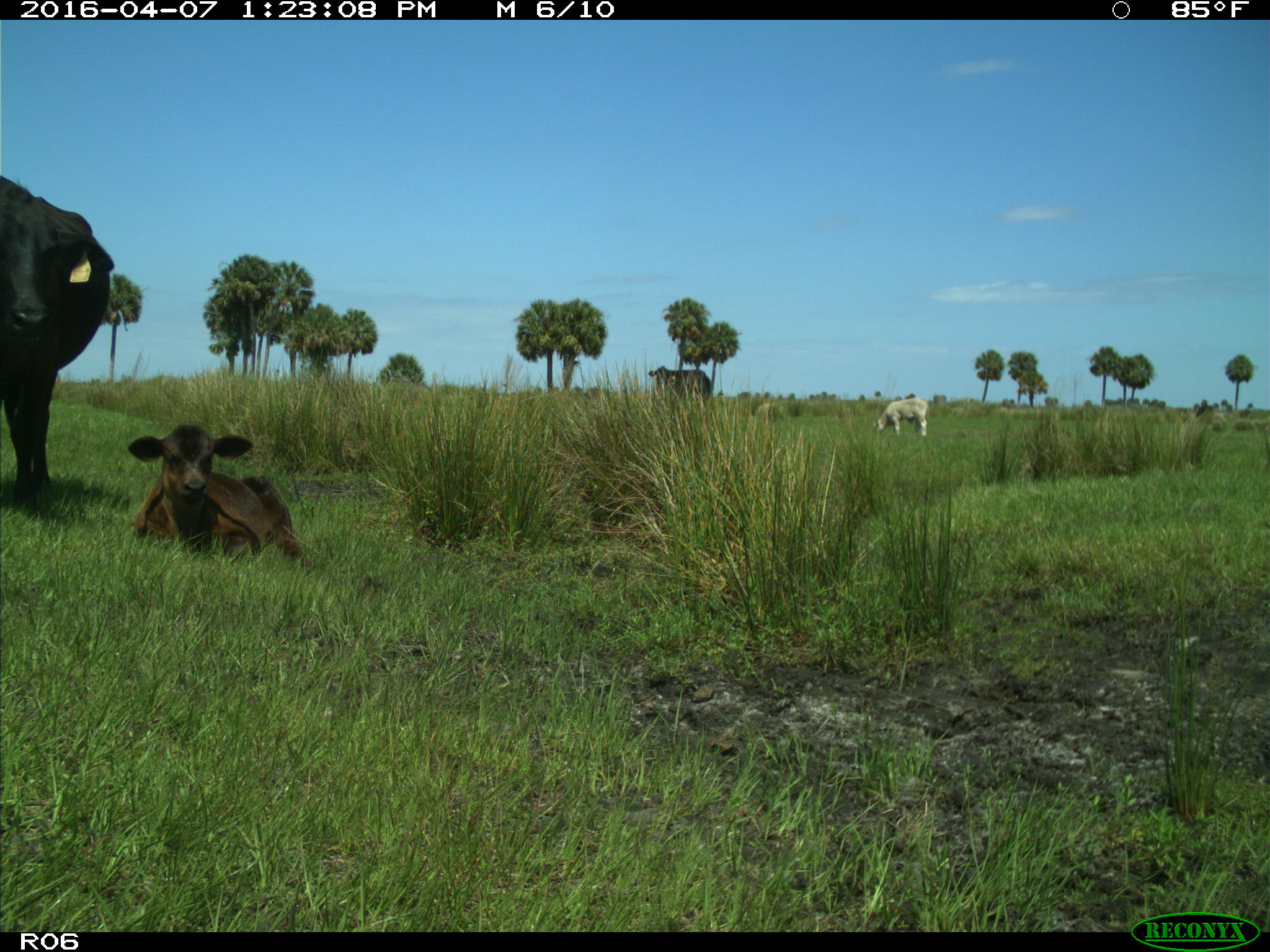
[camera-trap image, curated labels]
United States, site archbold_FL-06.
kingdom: Animalia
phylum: Chordata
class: Mammalia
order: Artiodactyla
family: Bovidae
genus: Bos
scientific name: Bos taurus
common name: domestic cow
Bos taurus (domestic cow).